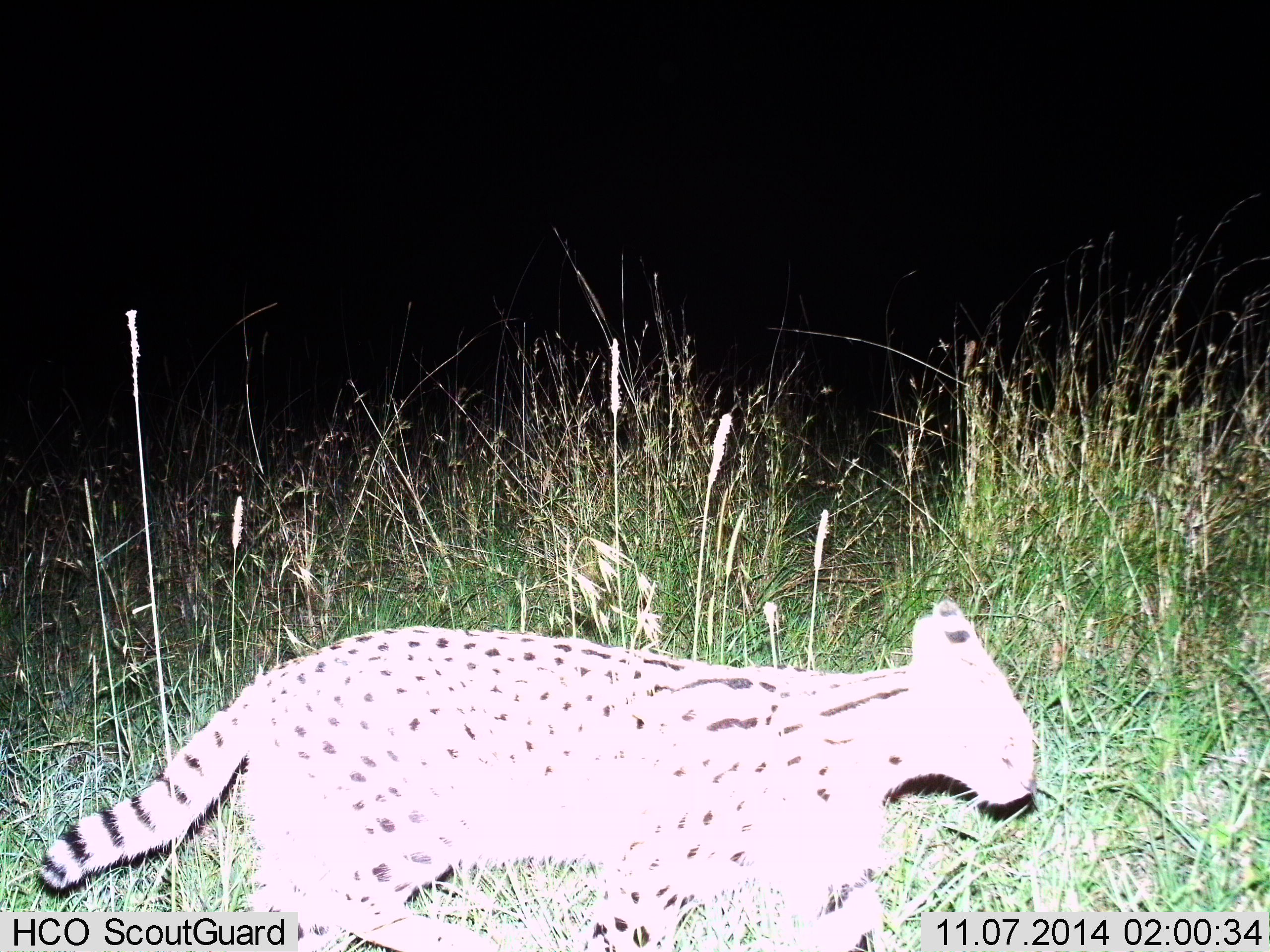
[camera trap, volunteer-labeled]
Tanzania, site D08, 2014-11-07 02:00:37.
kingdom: Animalia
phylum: Chordata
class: Mammalia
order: Carnivora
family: Felidae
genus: Leptailurus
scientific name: Leptailurus serval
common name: serval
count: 1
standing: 20%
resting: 0%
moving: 80%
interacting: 0%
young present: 0%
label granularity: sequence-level